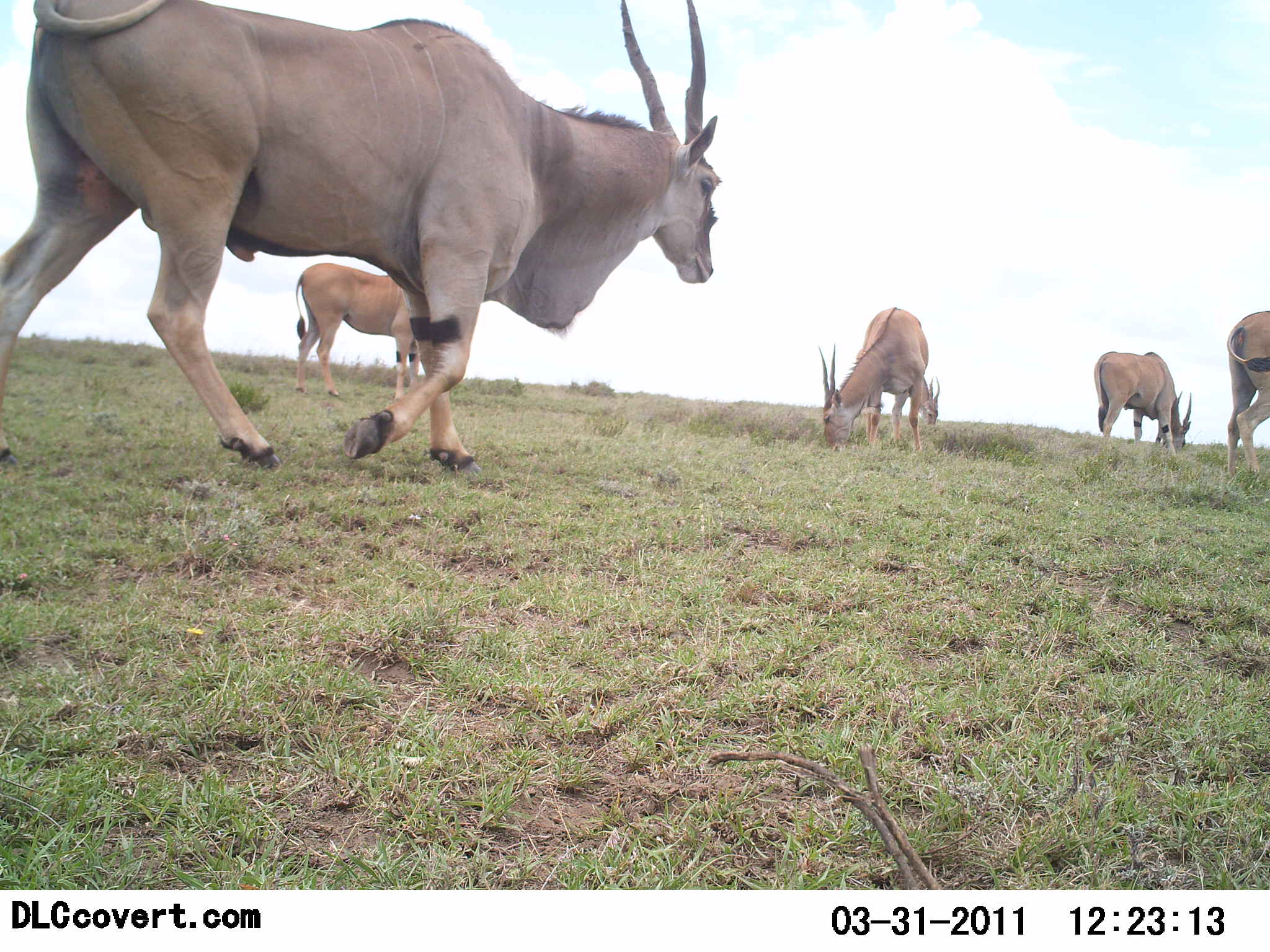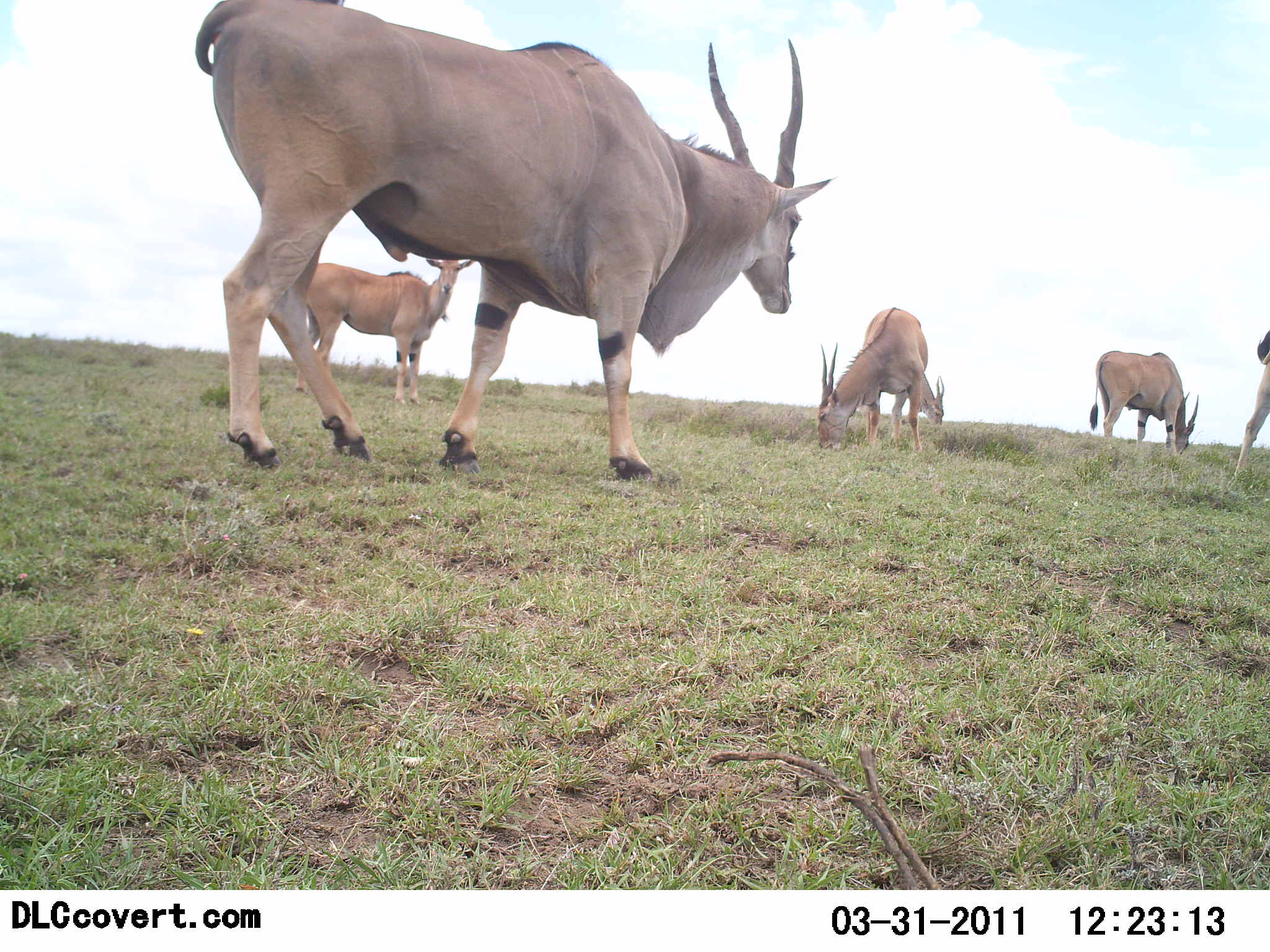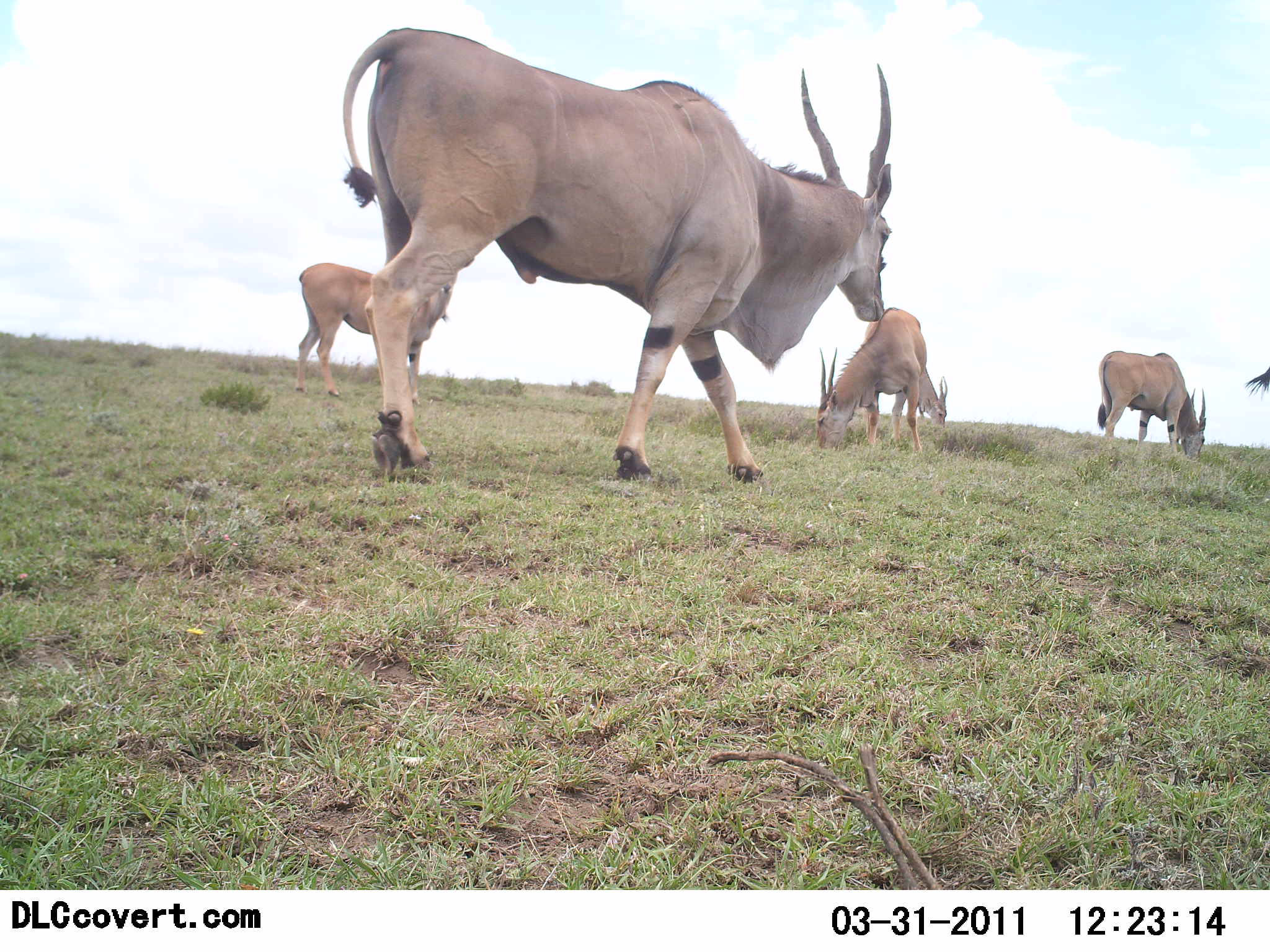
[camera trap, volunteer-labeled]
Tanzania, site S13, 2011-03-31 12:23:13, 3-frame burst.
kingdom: Animalia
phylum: Chordata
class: Mammalia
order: Artiodactyla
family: Bovidae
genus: Tragelaphus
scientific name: Tragelaphus oryx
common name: eland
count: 6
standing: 50%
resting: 0%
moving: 50%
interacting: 0%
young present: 0%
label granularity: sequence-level